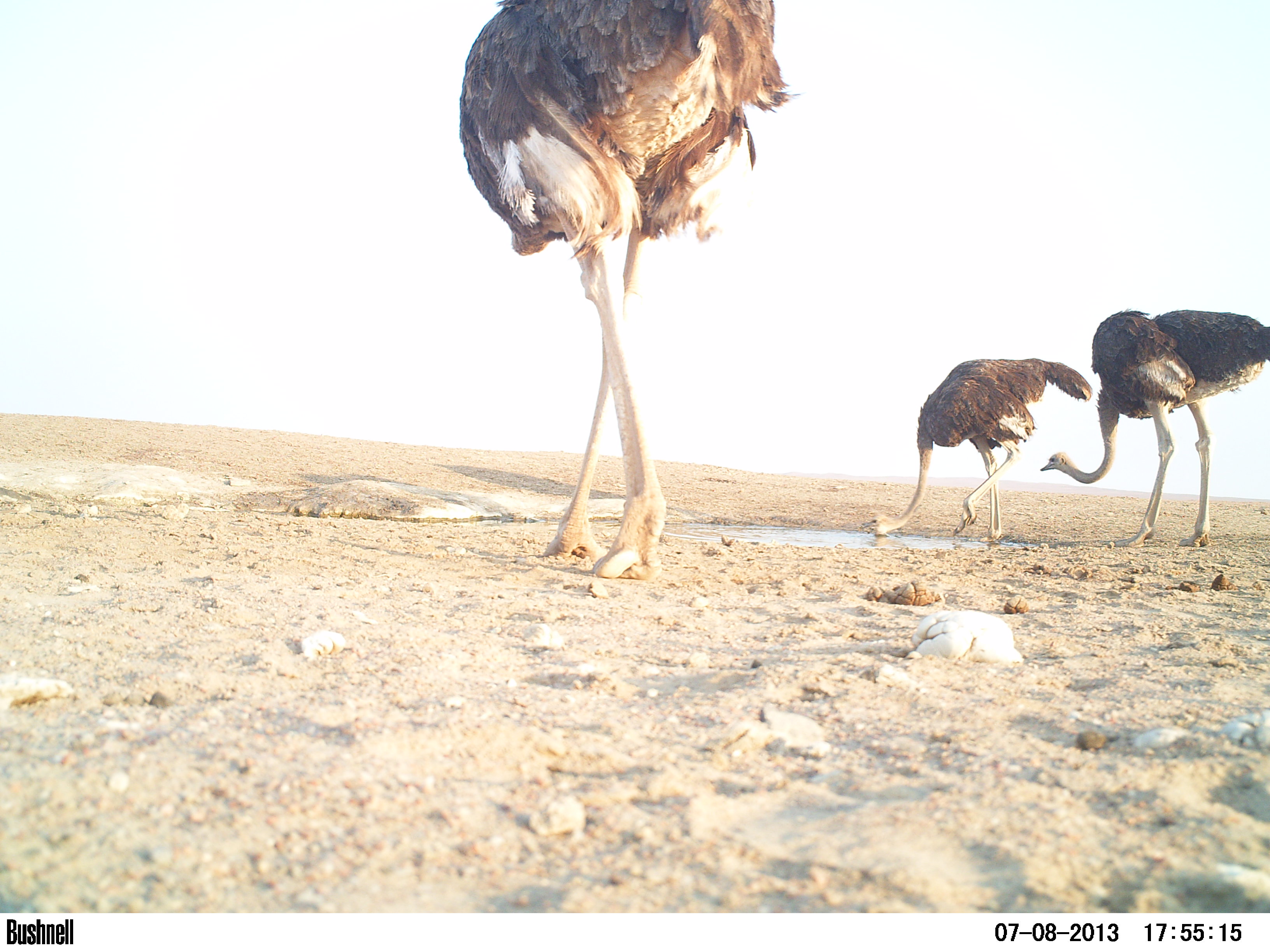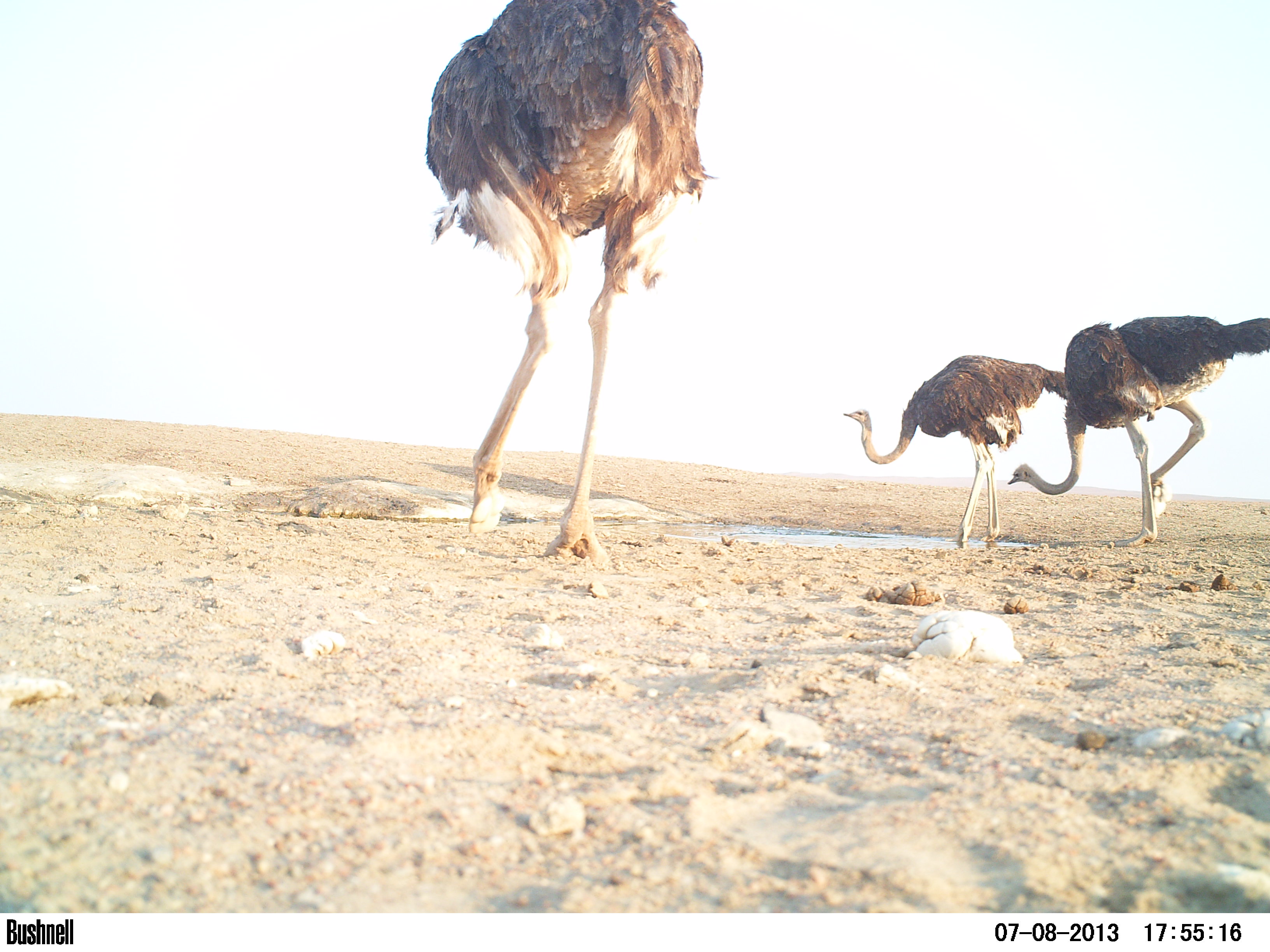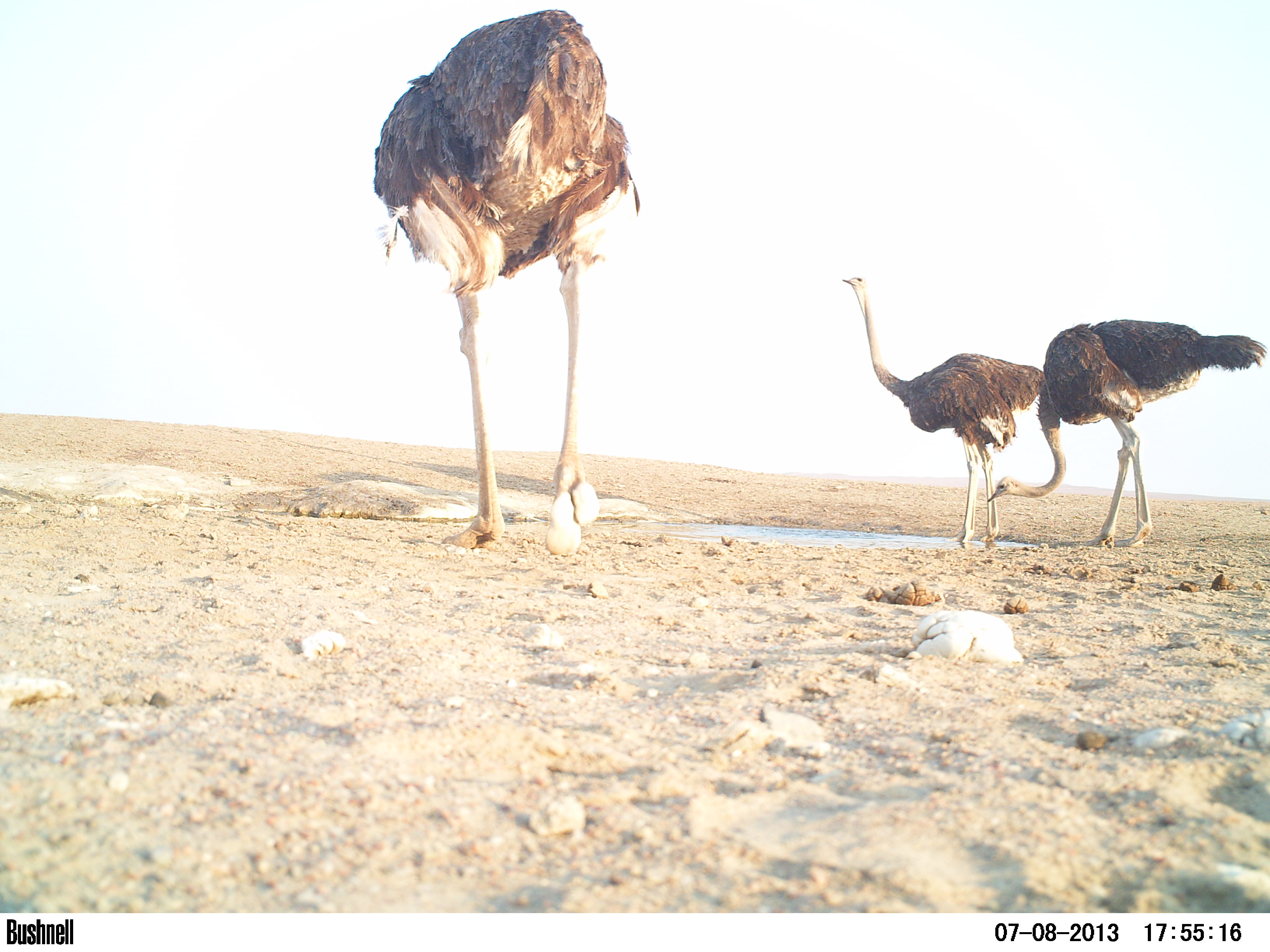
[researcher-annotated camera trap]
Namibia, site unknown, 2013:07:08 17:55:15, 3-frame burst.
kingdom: Animalia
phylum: Chordata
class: Aves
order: Struthioniformes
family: Struthionidae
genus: Struthio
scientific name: Struthio camelus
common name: common ostrich